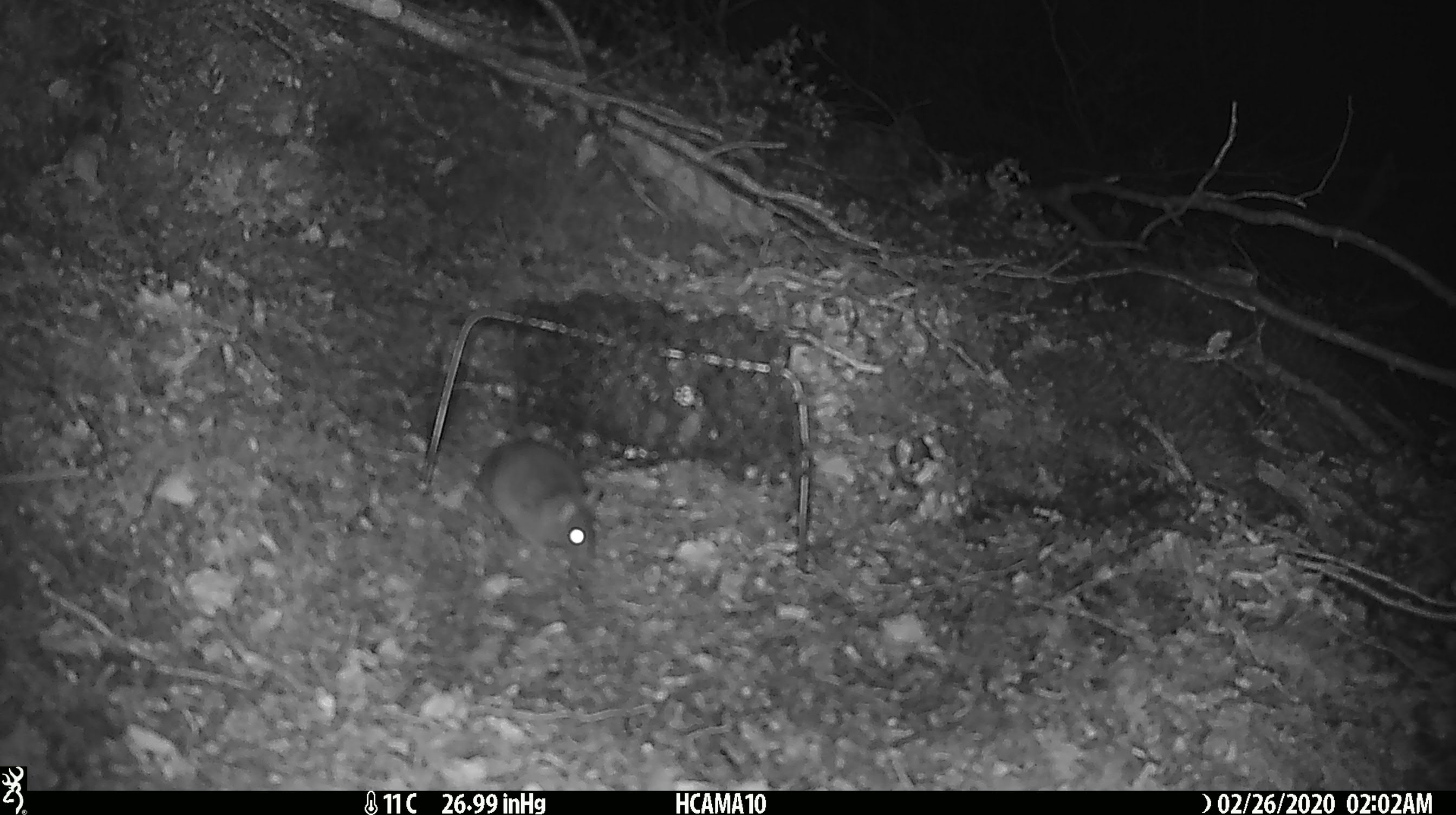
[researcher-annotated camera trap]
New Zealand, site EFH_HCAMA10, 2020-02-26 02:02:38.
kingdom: Animalia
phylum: Chordata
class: Mammalia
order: Rodentia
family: Muridae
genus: Mus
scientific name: Mus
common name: mouse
Mouse (Mus).